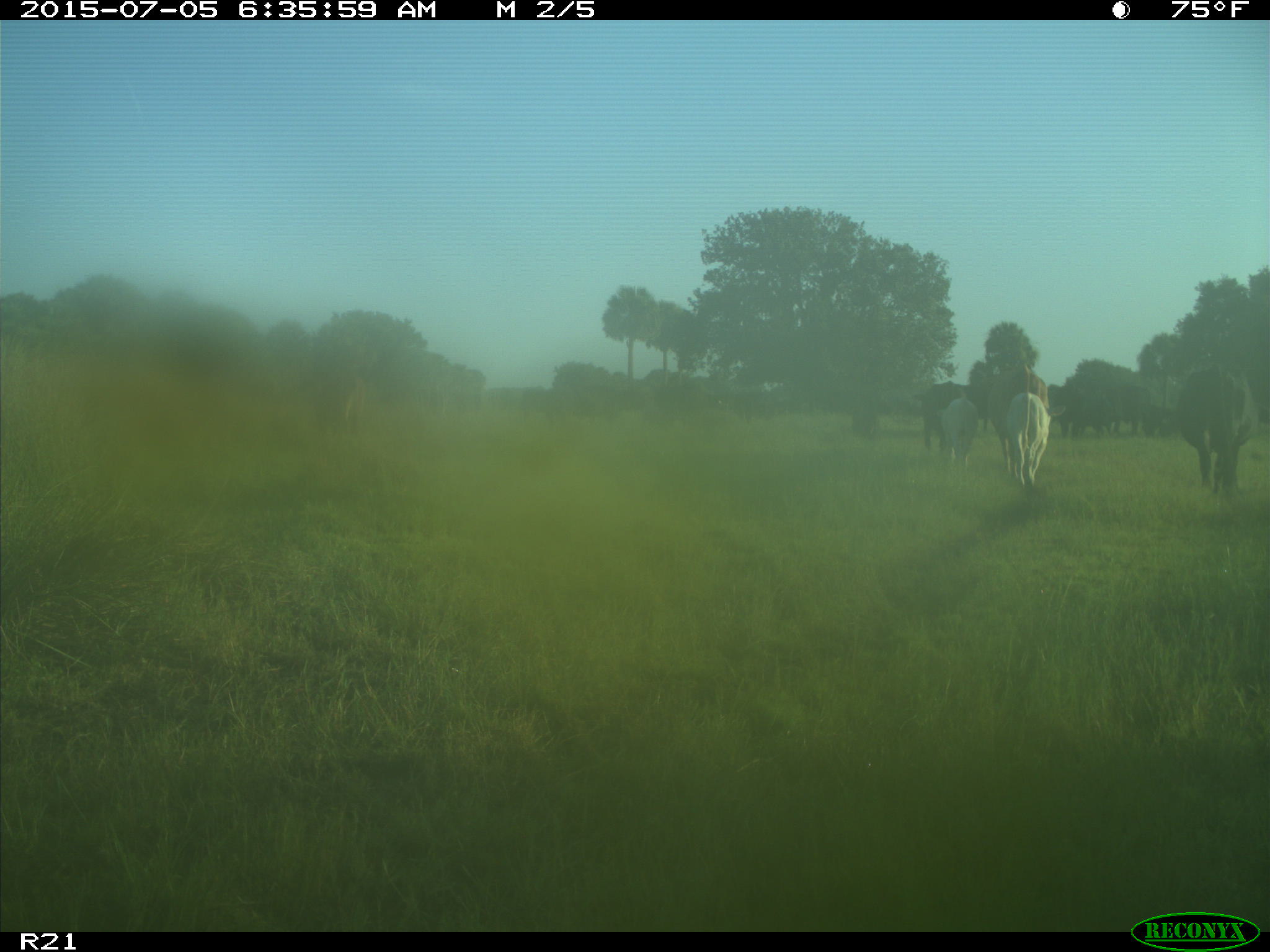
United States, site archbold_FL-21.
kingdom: Animalia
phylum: Chordata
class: Mammalia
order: Artiodactyla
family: Bovidae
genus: Bos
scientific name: Bos taurus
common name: domestic cow